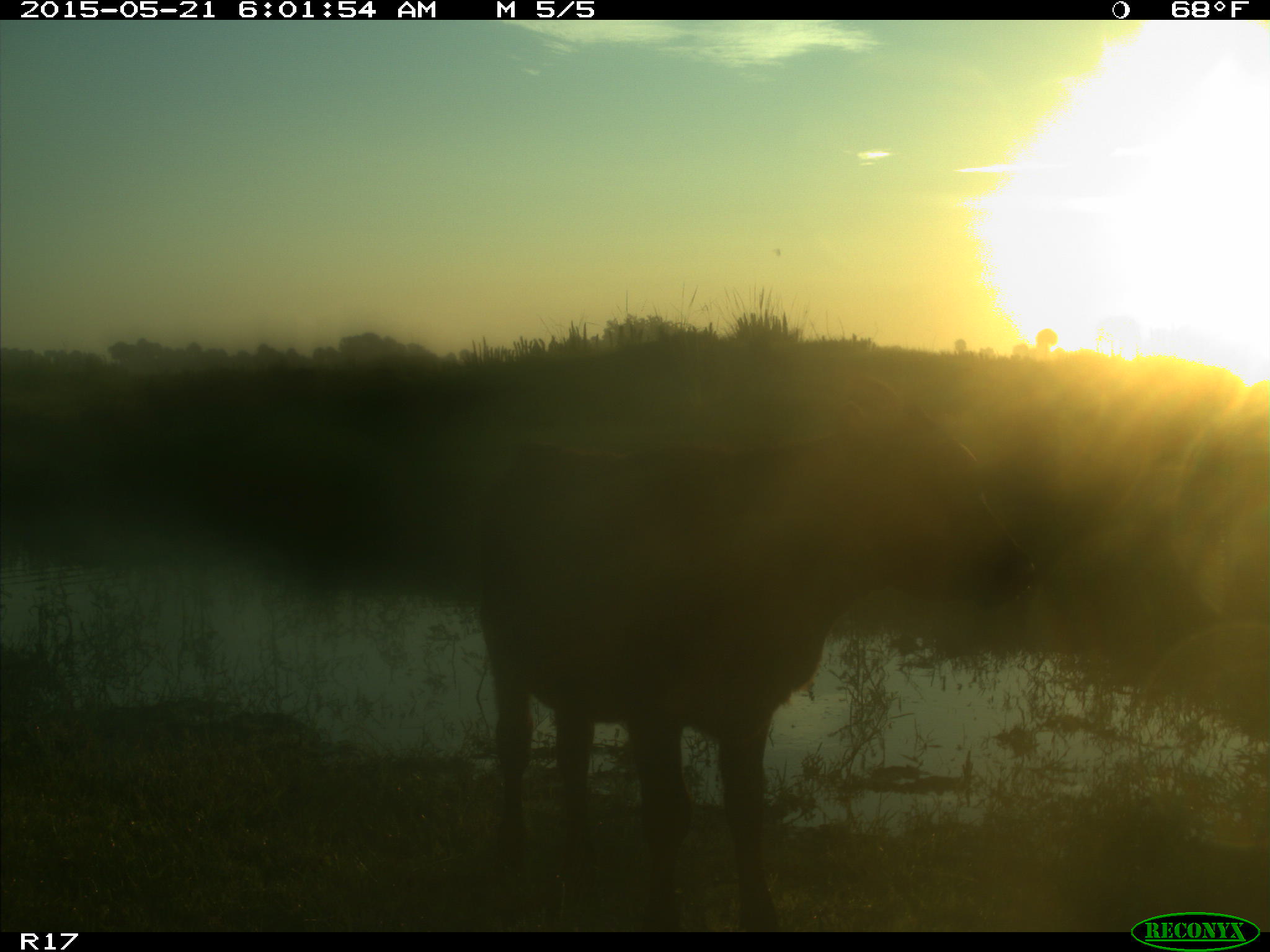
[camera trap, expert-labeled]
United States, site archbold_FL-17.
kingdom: Animalia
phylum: Chordata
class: Mammalia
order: Artiodactyla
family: Bovidae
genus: Bos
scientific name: Bos taurus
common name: domestic cow